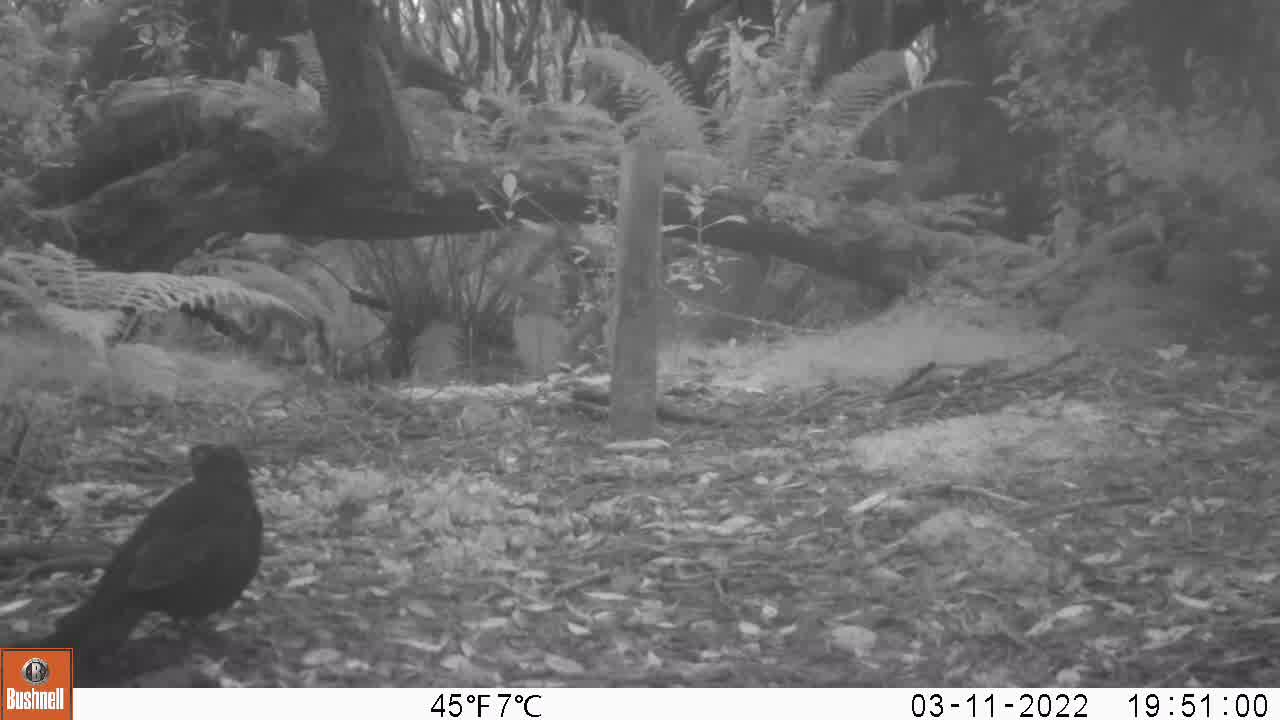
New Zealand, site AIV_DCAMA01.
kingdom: Animalia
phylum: Chordata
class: Aves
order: Passeriformes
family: Turdidae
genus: Turdus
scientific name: Turdus merula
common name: eurasian blackbird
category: blackbird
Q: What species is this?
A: Blackbird (eurasian blackbird) (Turdus merula).